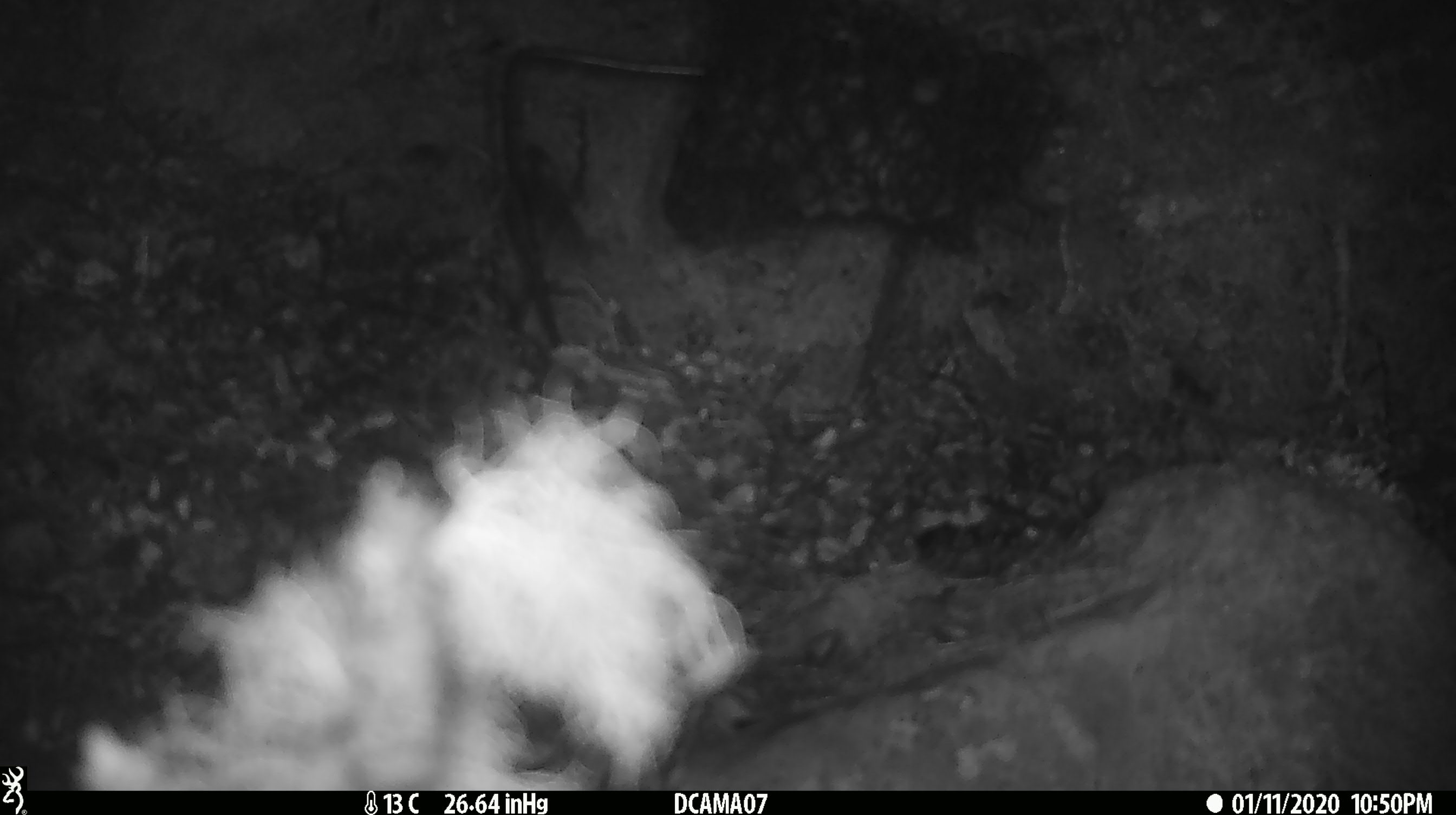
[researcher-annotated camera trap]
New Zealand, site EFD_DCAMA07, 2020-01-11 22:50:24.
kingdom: Animalia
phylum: Chordata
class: Mammalia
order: Rodentia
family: Muridae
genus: Mus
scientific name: Mus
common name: mouse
Mouse (Mus).